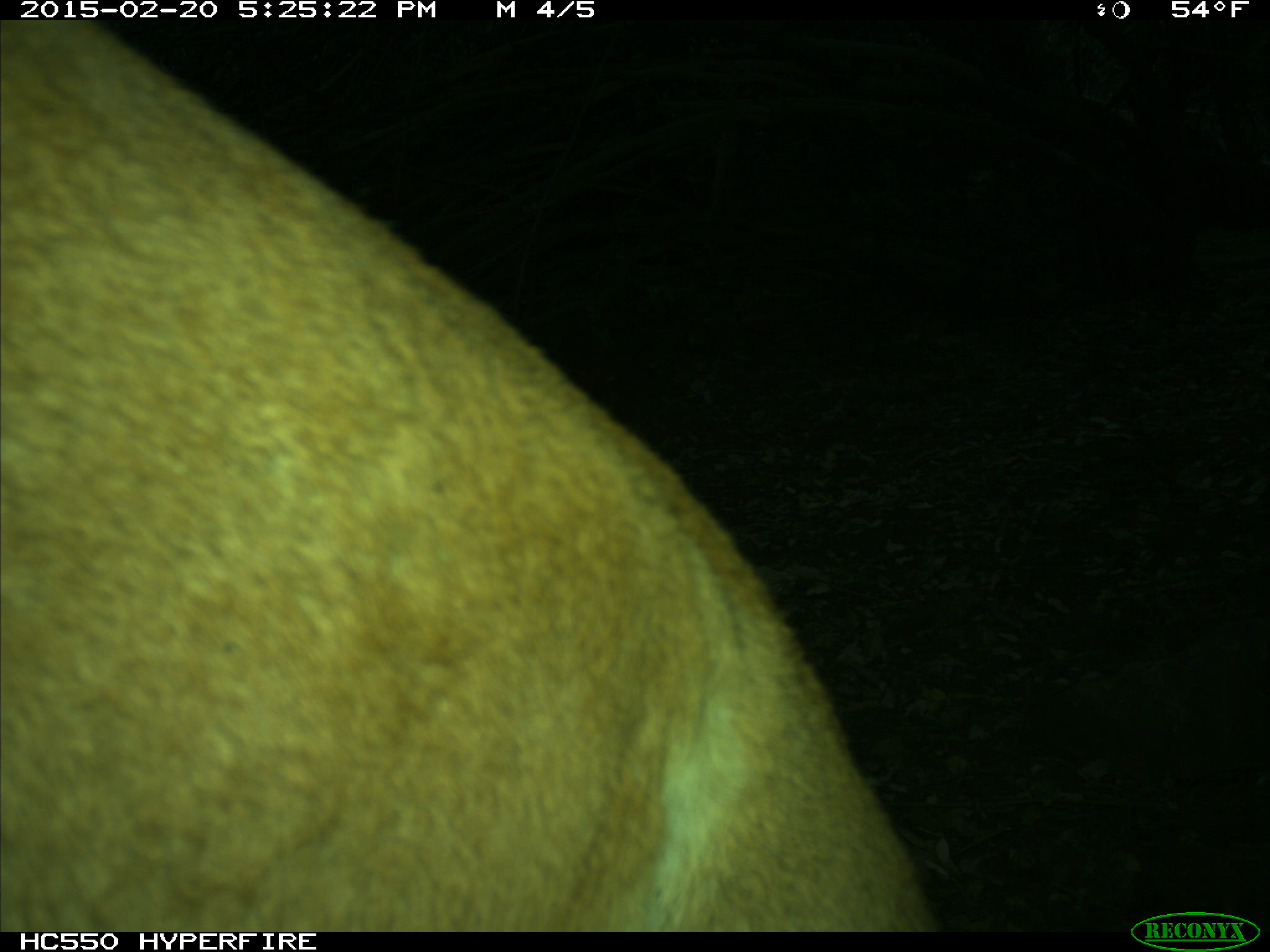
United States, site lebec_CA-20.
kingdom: Animalia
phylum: Chordata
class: Mammalia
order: Carnivora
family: Felidae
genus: Puma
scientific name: Puma concolor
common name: mountain lion